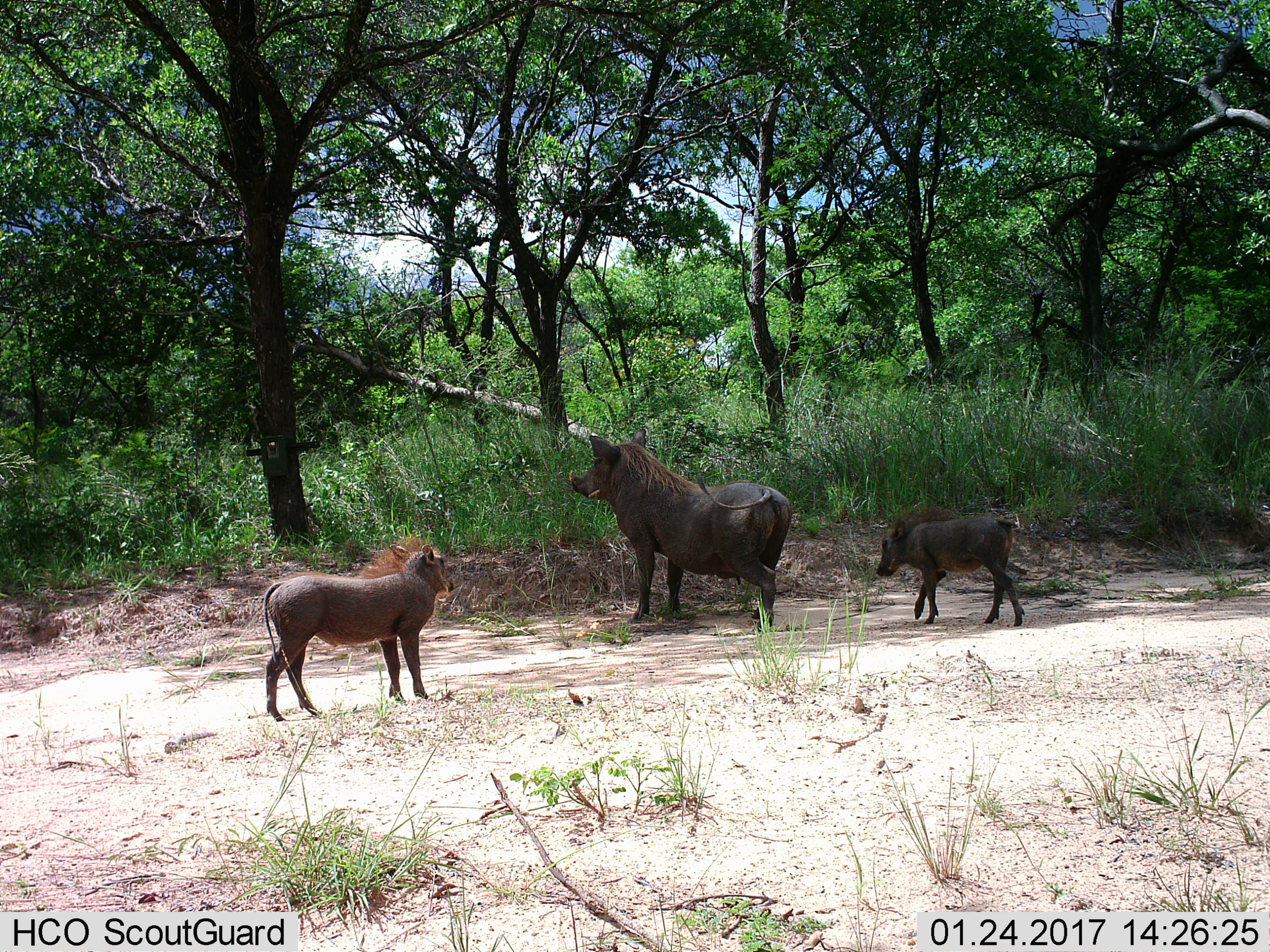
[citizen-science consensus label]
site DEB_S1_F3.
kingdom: Animalia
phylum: Chordata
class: Mammalia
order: Artiodactyla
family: Suidae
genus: Phacochoerus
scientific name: Phacochoerus africanus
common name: warthog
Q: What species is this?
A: Warthog (Phacochoerus africanus).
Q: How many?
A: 3.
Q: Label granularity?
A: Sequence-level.